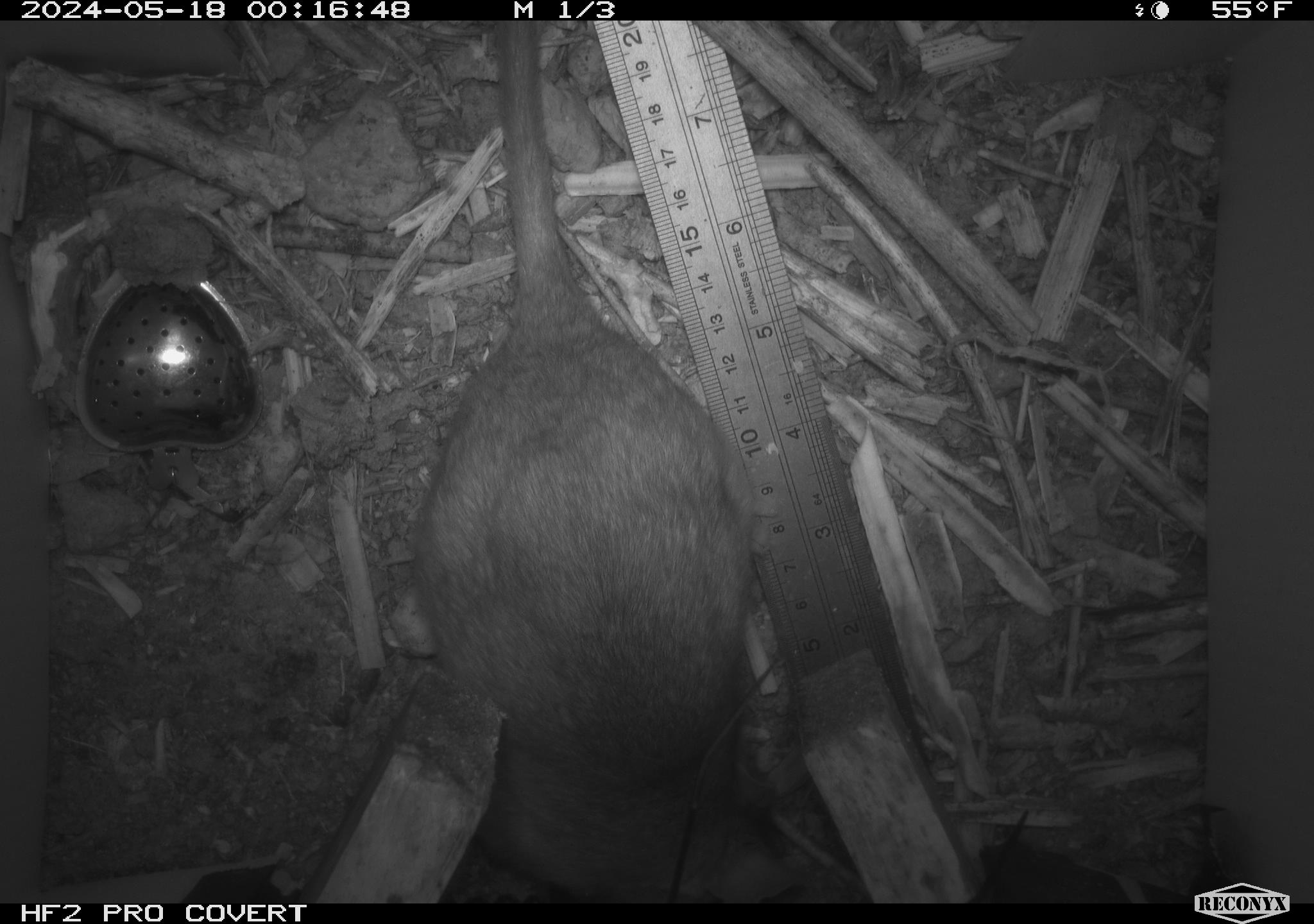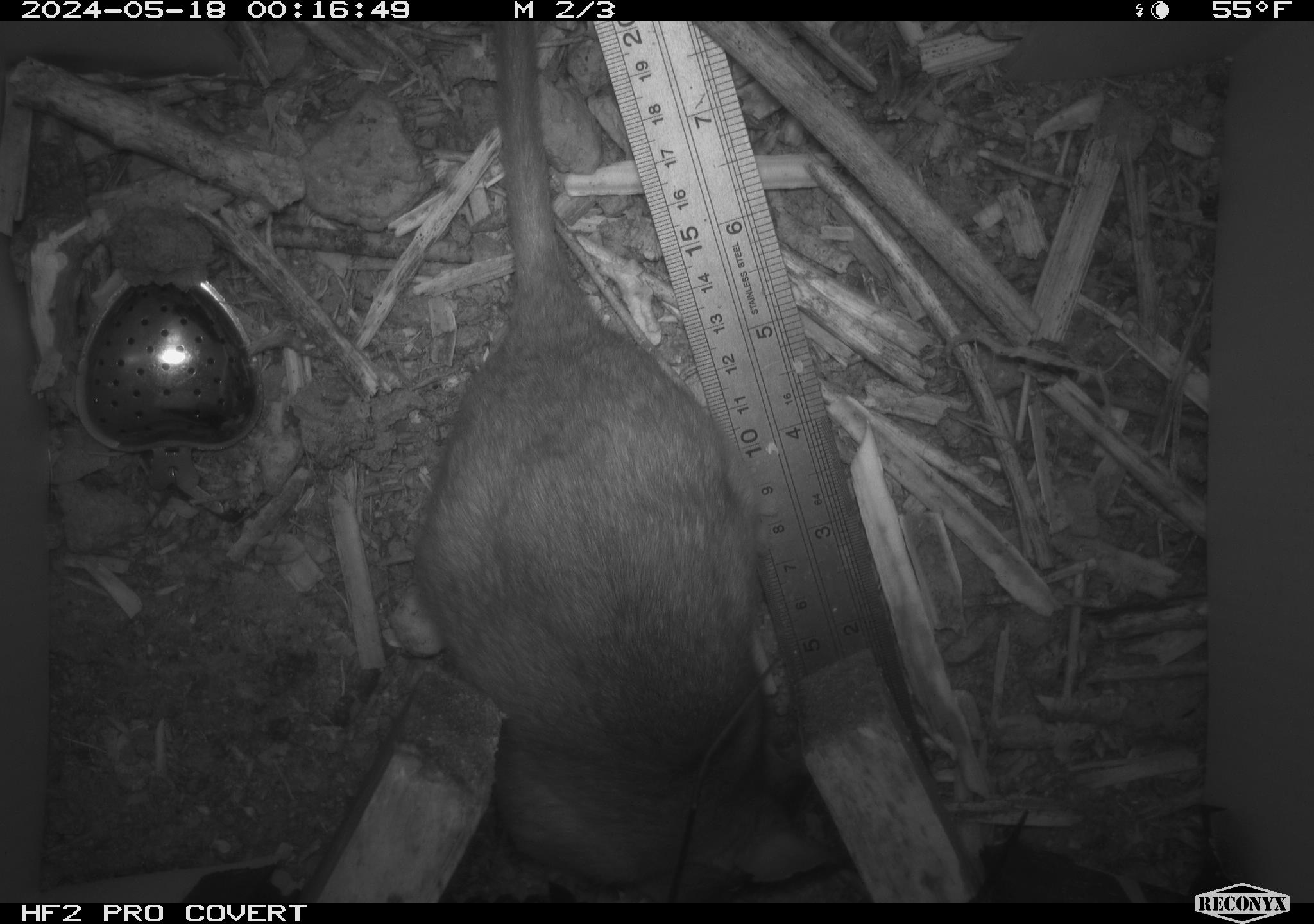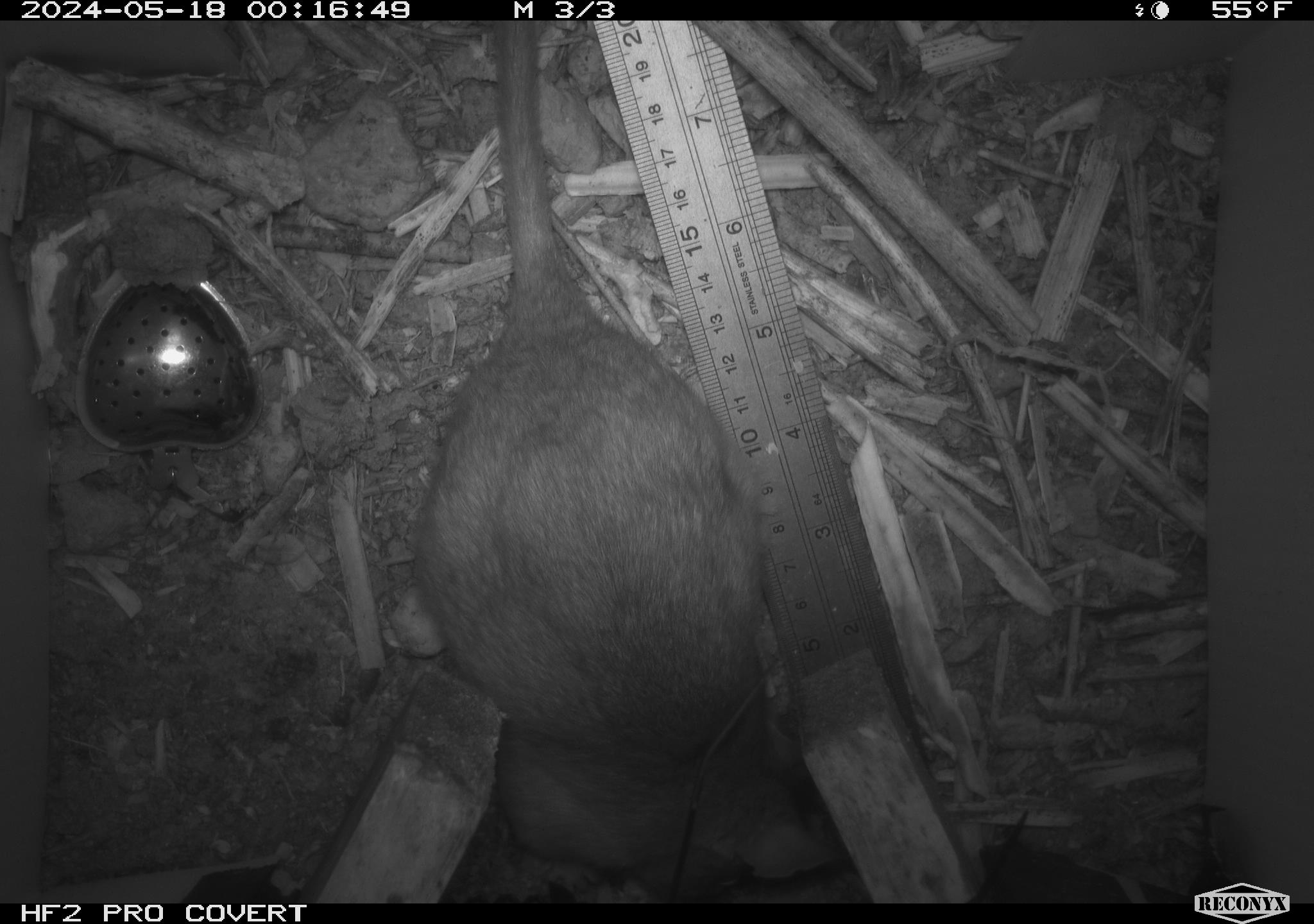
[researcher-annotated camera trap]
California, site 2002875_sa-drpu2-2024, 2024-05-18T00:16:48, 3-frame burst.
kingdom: Animalia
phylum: Chordata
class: Mammalia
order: Rodentia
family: Cricetidae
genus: Neotoma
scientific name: Neotoma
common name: pack rat or woodrat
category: neotoma species